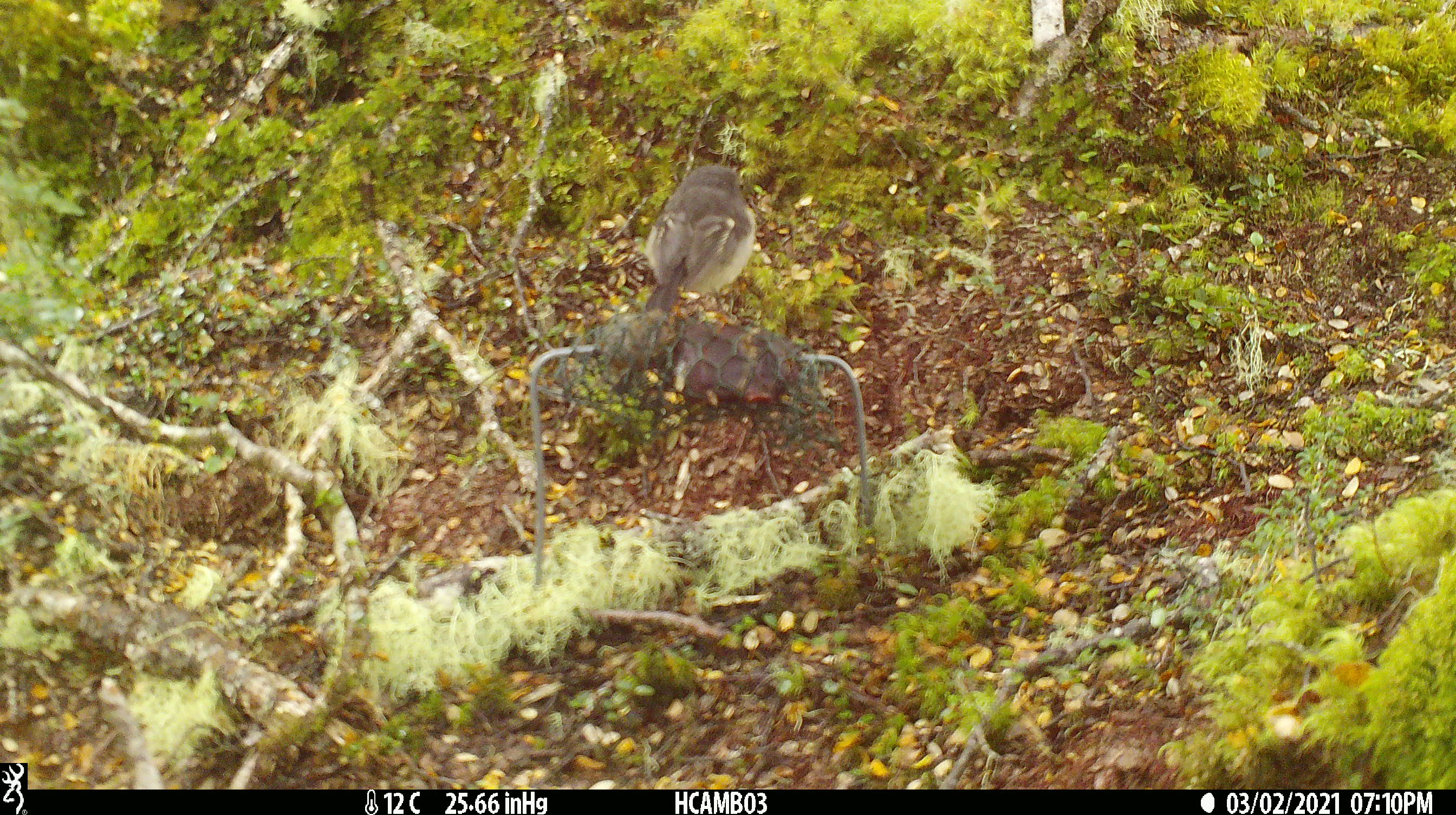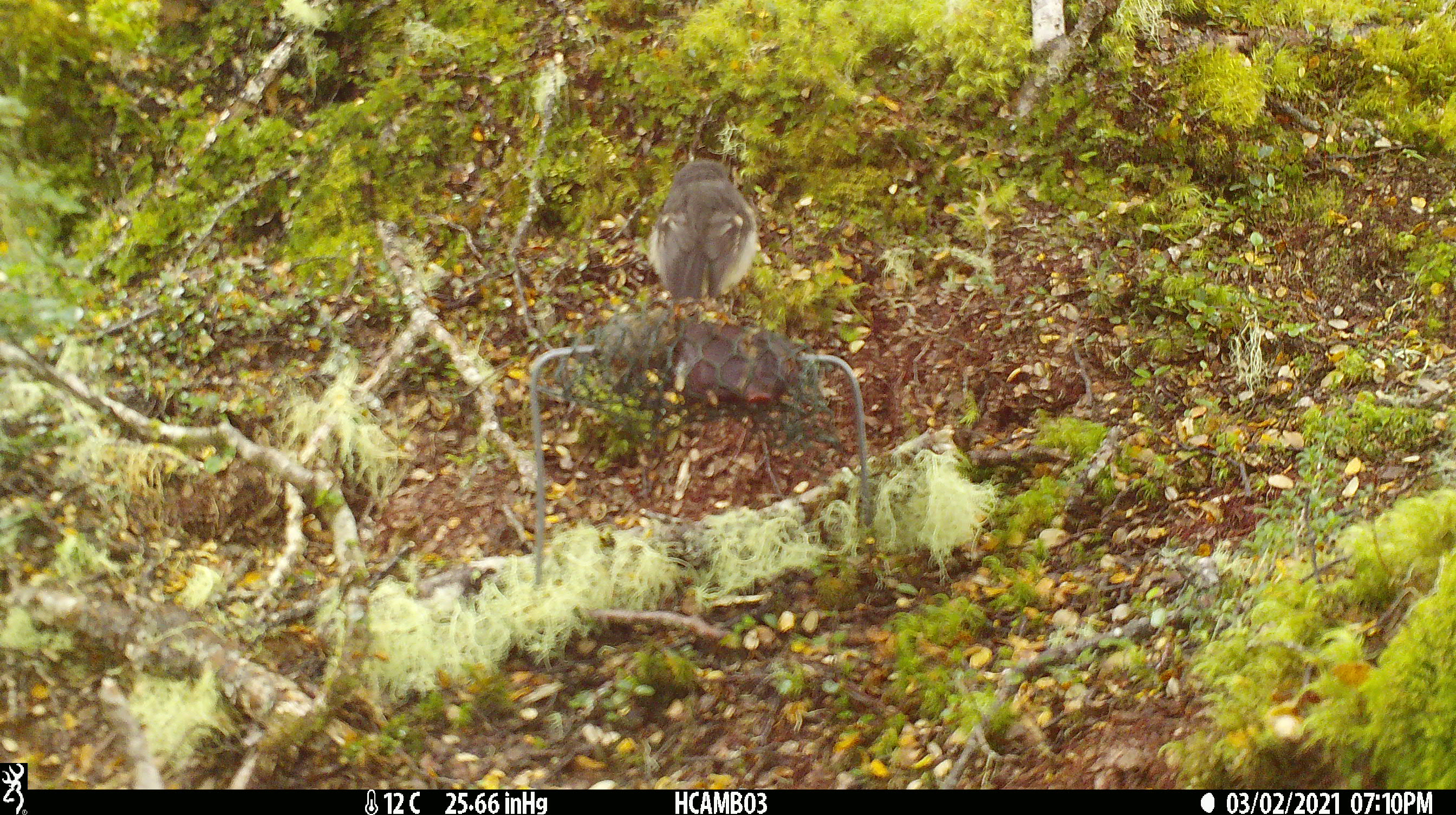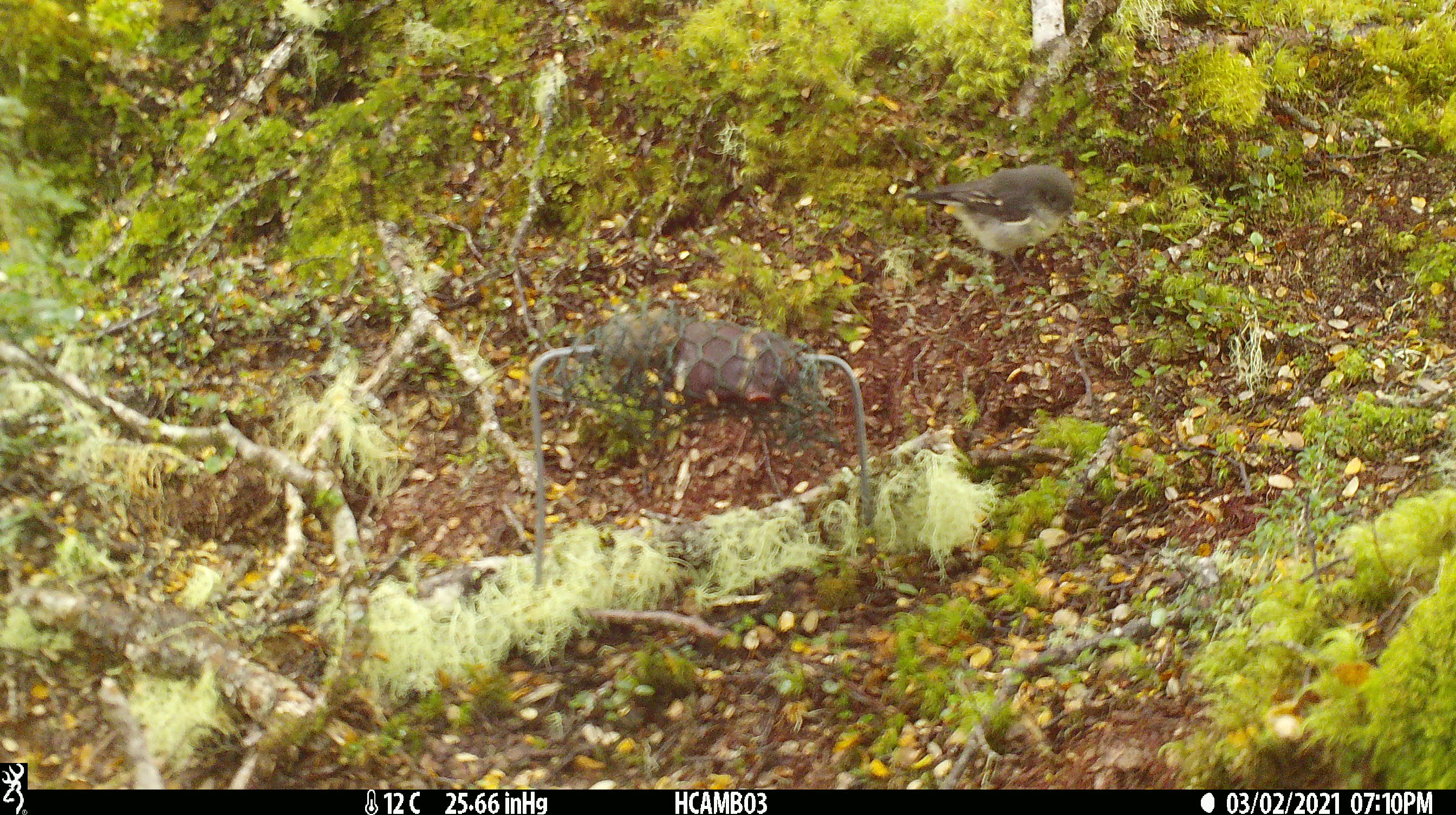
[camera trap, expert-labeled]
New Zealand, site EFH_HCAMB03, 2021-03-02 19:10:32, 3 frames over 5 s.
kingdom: Animalia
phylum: Chordata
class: Aves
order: Passeriformes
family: Petroicidae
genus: Petroica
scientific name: Petroica macrocephala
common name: tomtit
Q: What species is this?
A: Tomtit (Petroica macrocephala).